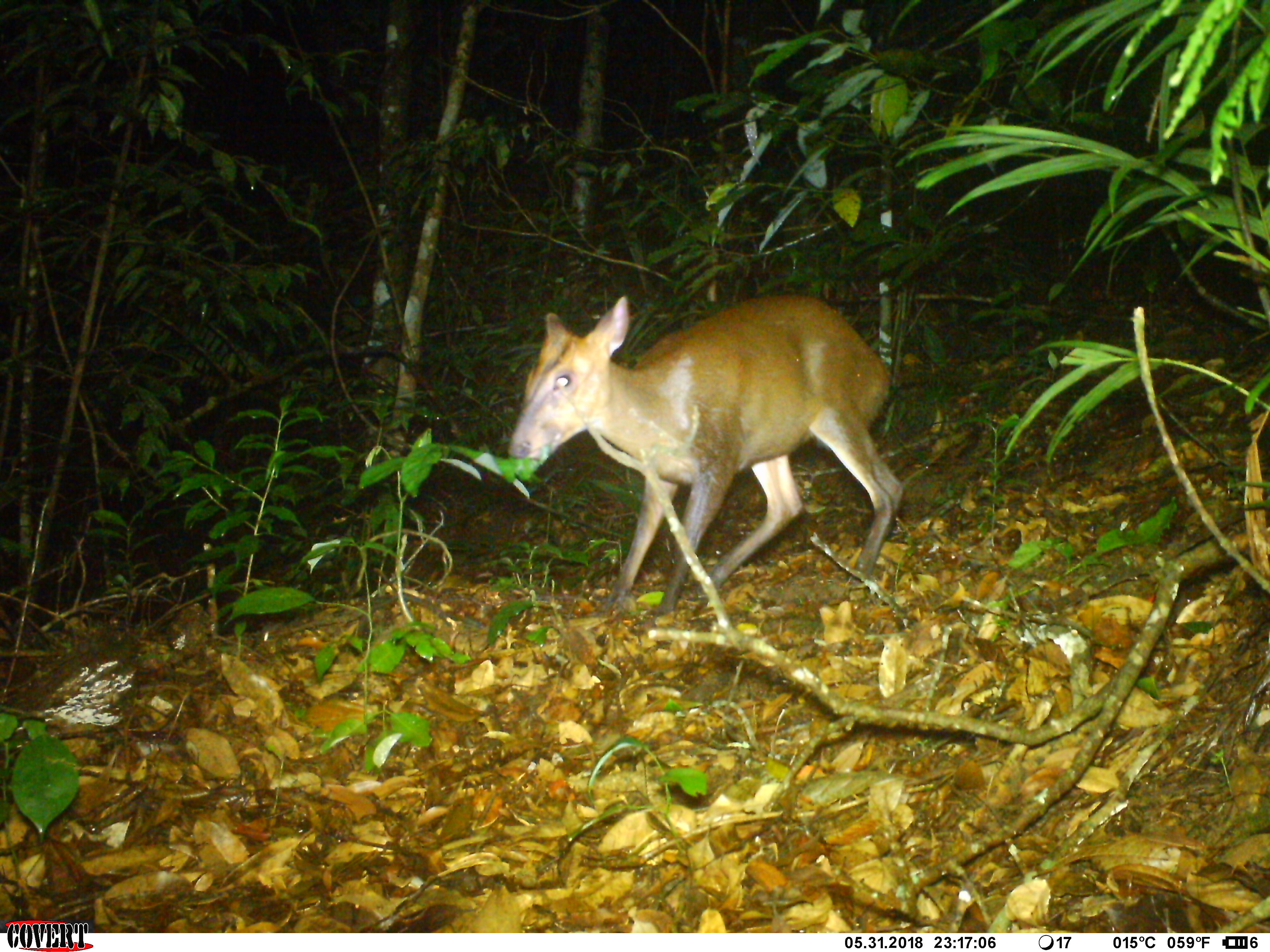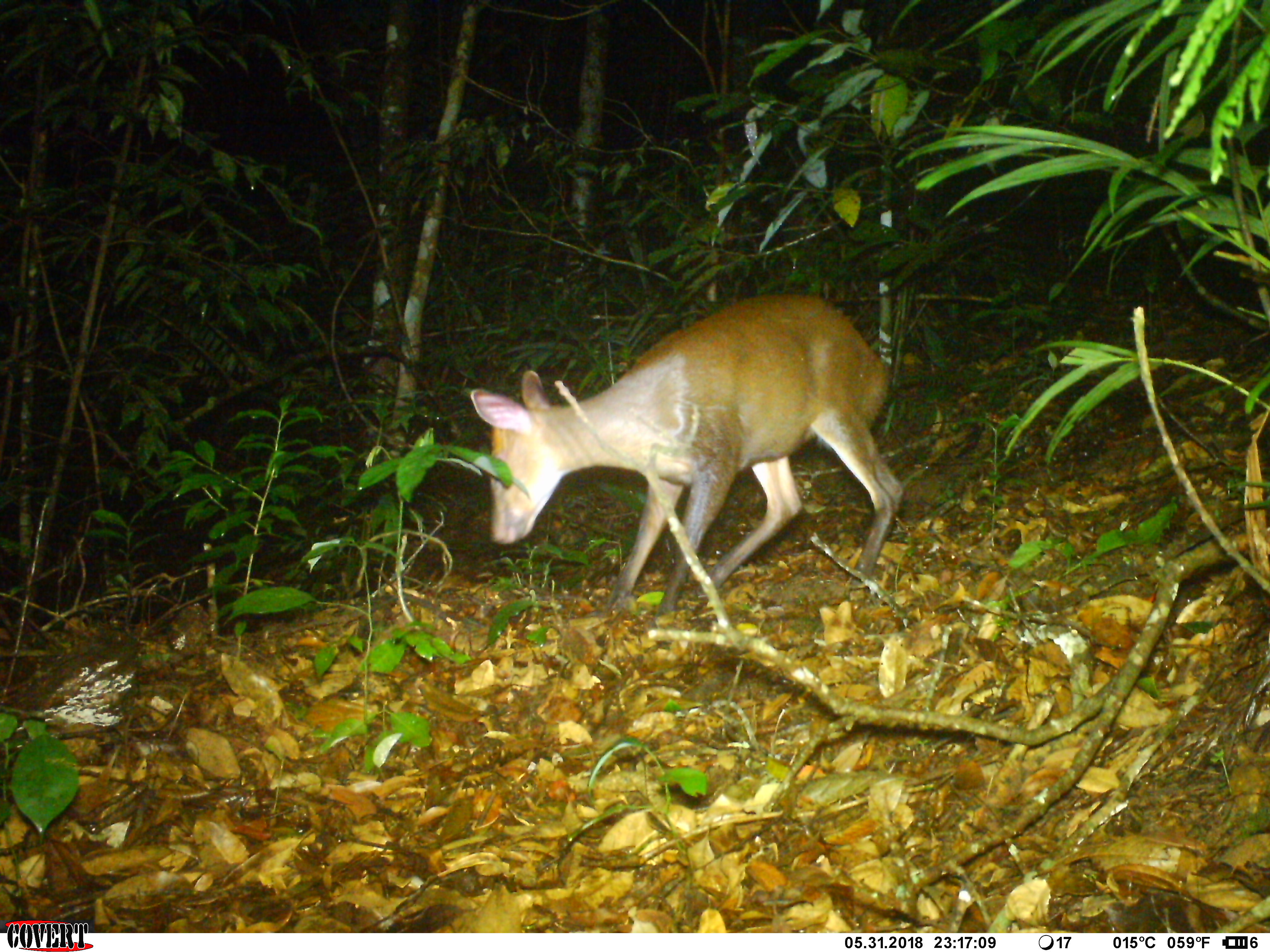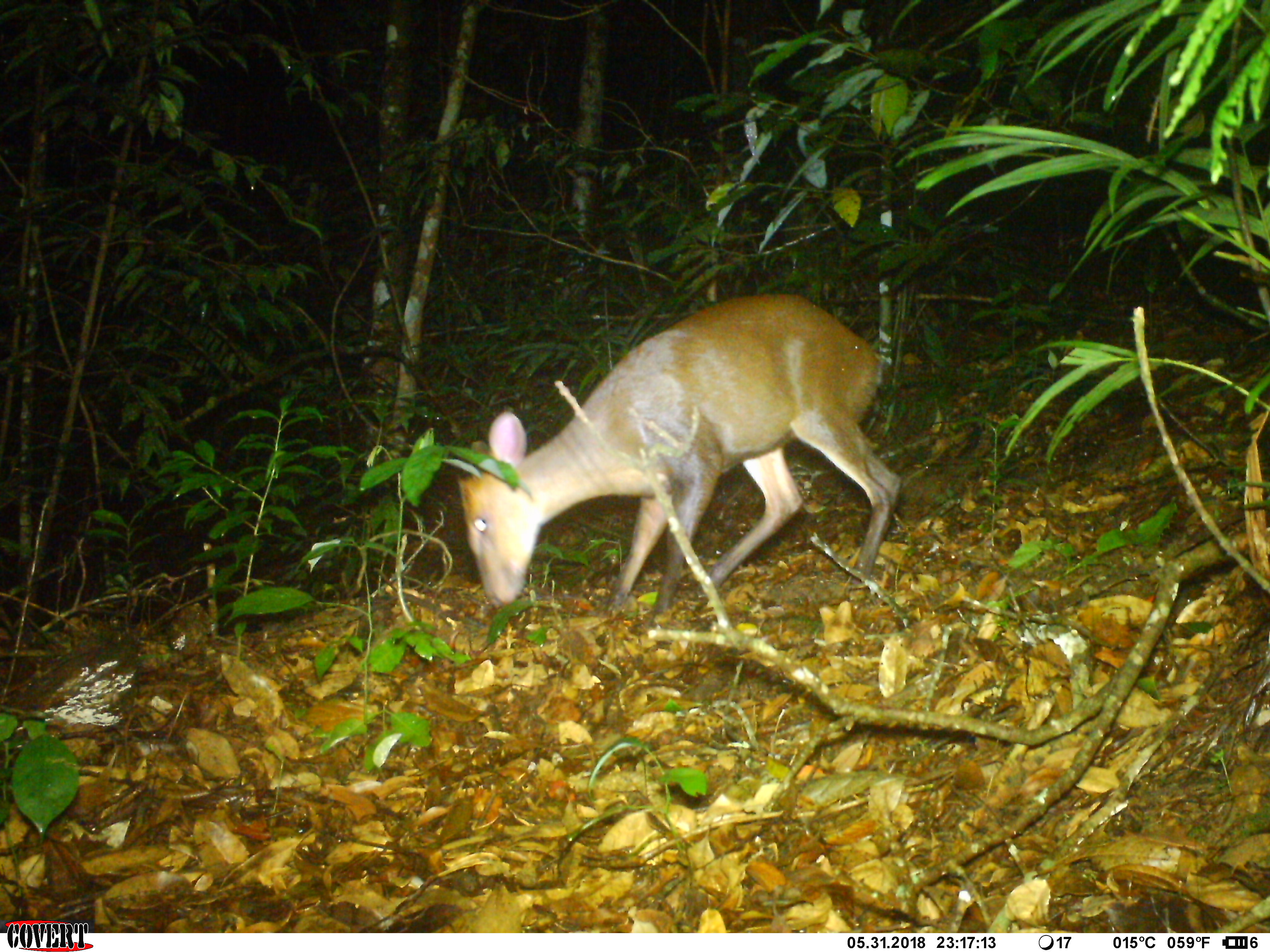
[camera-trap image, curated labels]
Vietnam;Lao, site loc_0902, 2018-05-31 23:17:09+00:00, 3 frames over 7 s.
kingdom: Animalia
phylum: Chordata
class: Mammalia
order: Artiodactyla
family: Cervidae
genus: Muntiacus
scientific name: Muntiacus rooseveltorum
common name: roosevelt's muntjac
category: roosevelts muntjac group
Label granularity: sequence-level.